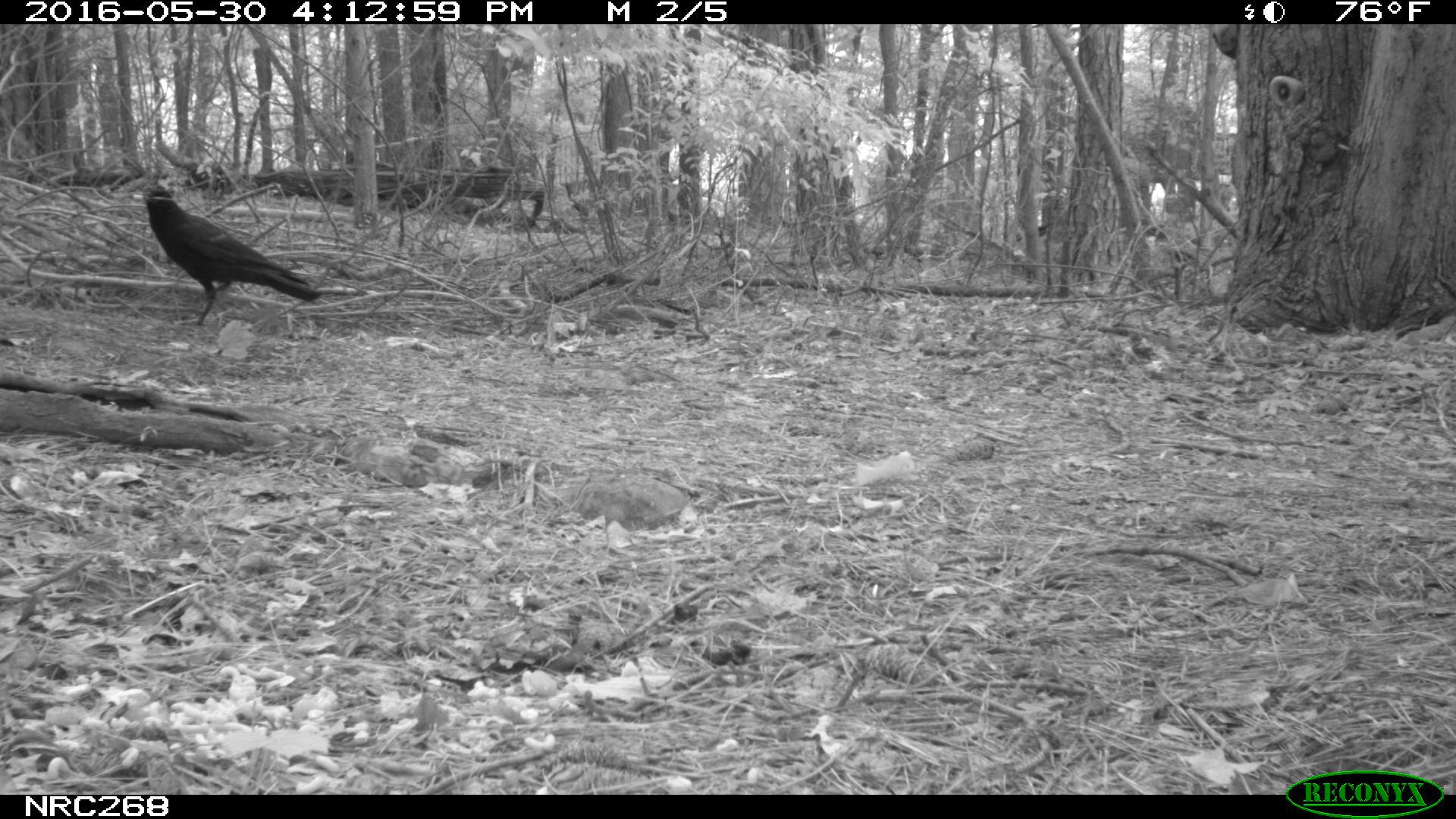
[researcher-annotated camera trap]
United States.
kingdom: Animalia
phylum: Chordata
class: Aves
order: Passeriformes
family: Corvidae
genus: Corvus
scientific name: Corvus brachyrhynchos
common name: american crow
American Crow (Corvus brachyrhynchos).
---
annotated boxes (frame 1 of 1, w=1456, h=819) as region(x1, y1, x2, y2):
American Crow: region(137, 172, 336, 332)